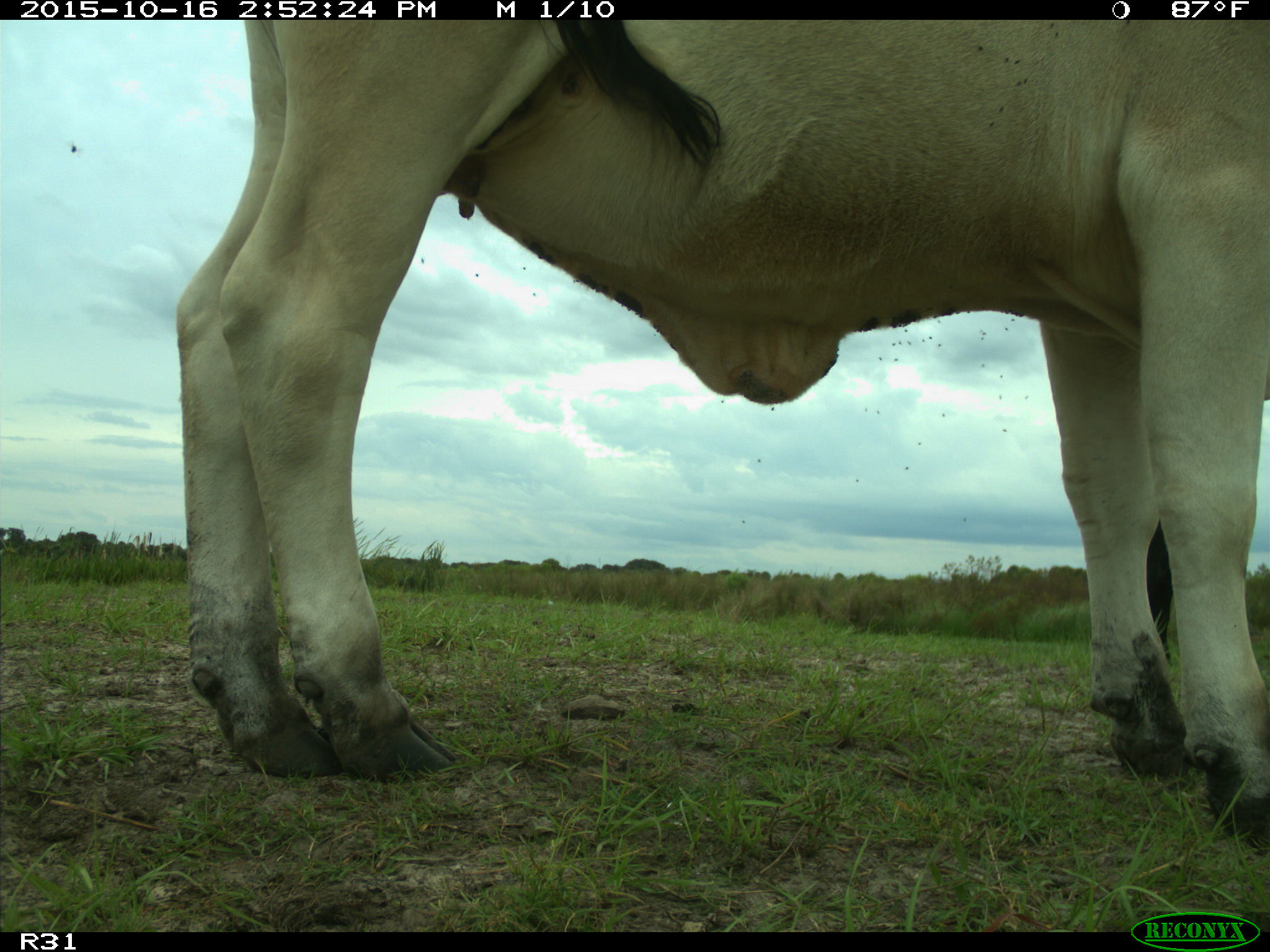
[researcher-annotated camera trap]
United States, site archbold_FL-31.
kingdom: Animalia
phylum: Chordata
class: Mammalia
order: Artiodactyla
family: Bovidae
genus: Bos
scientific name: Bos taurus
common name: domestic cow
Bos taurus (domestic cow).